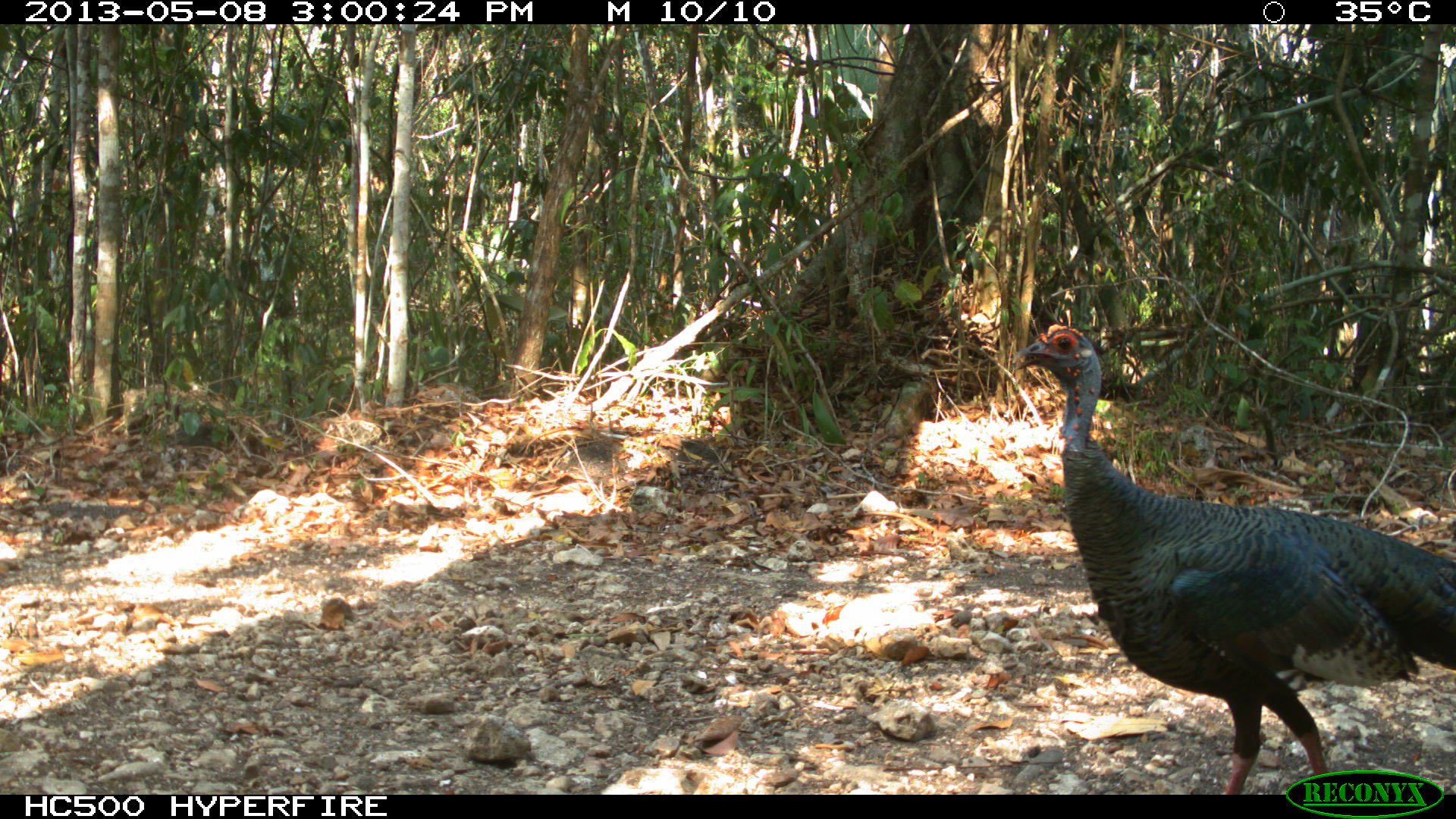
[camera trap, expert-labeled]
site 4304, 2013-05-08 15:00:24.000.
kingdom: Animalia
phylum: Chordata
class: Aves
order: Galliformes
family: Phasianidae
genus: Meleagris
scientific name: Meleagris ocellata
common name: ocellated turkey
Meleagris ocellata (ocellated turkey), count 1, sex male.